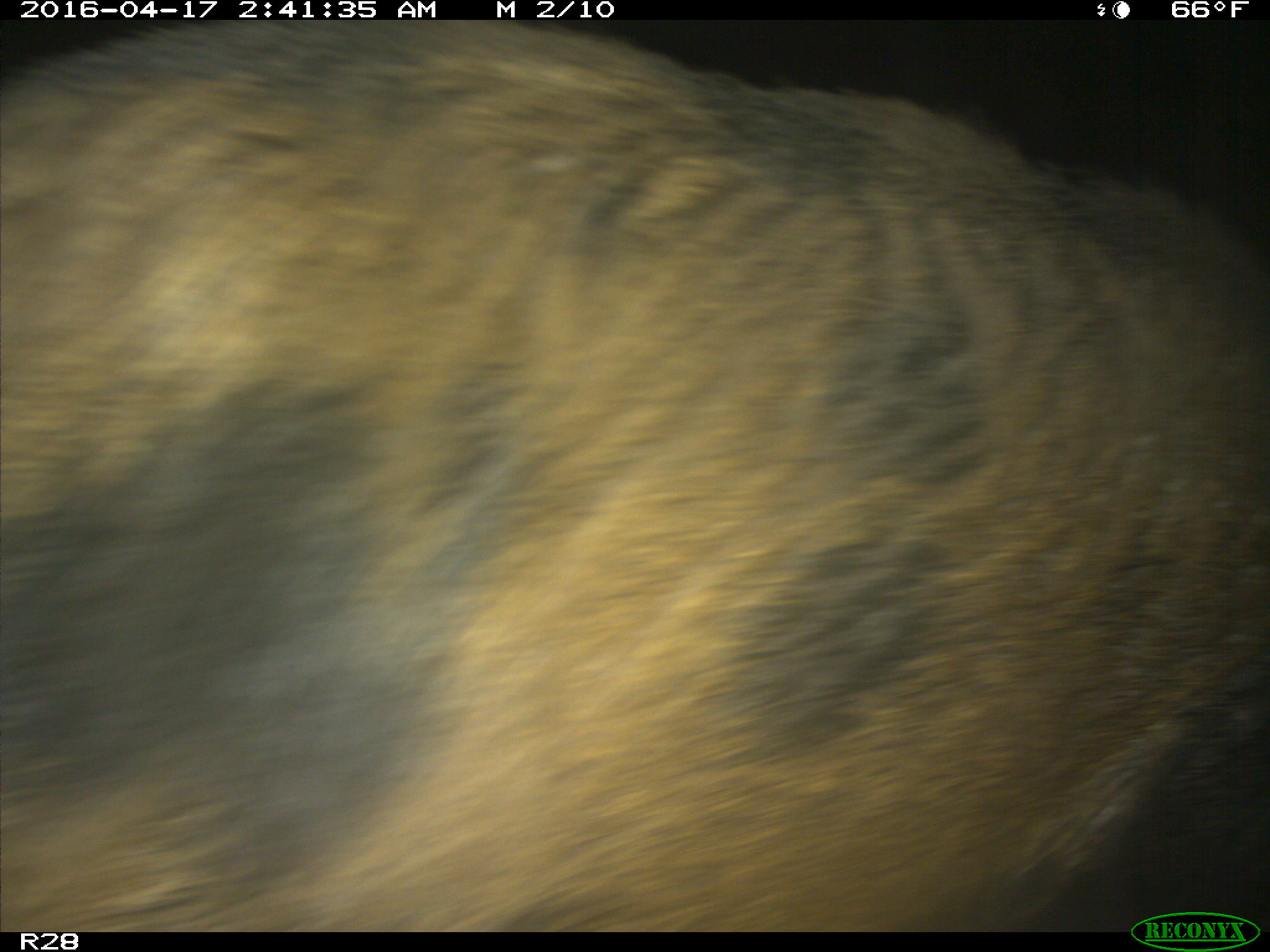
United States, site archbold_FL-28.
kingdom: Animalia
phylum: Chordata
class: Mammalia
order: Artiodactyla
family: Suidae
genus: Sus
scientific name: Sus scrofa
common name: wild boar